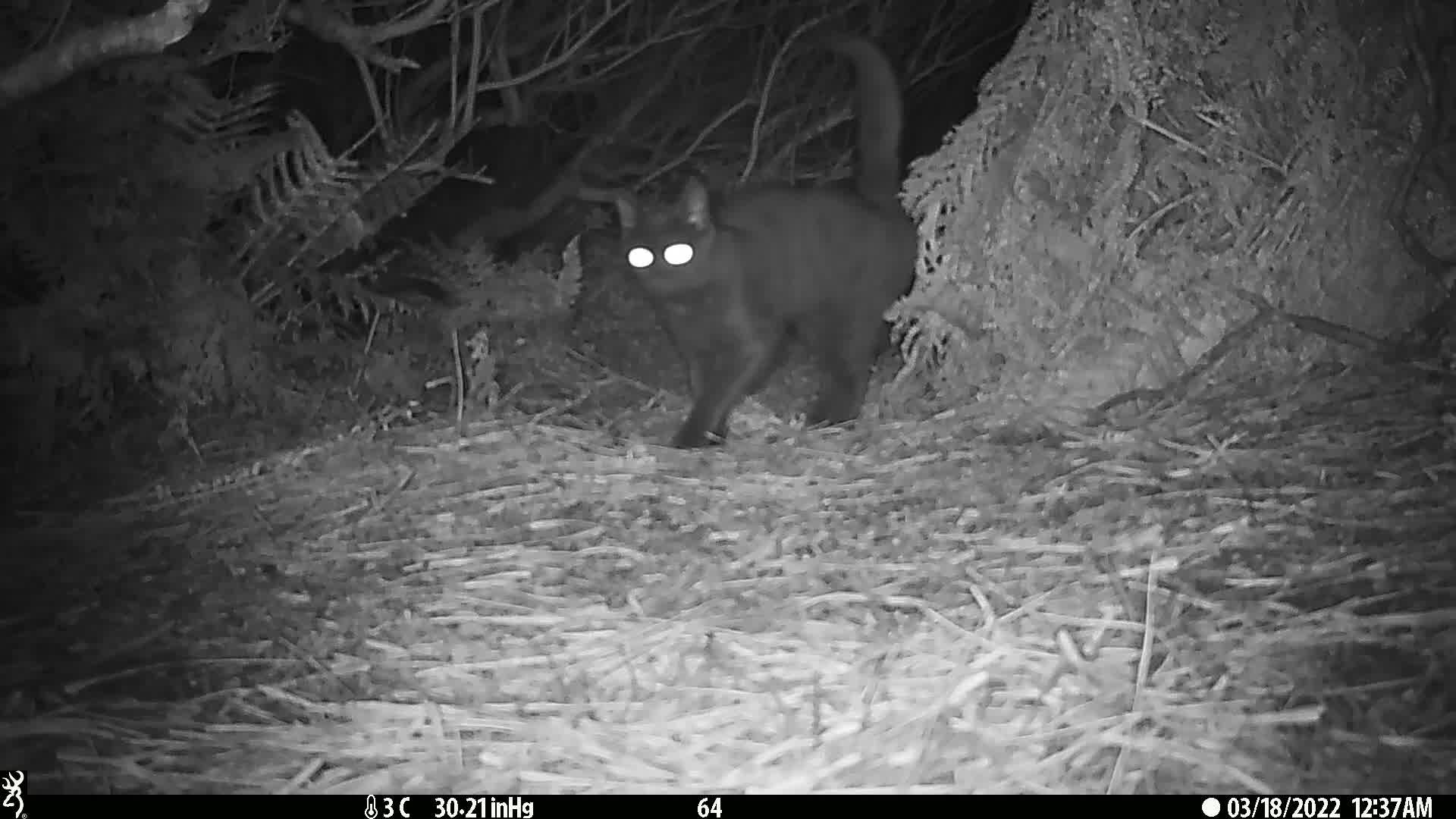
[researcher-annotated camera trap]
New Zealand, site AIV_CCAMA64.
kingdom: Animalia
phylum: Chordata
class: Mammalia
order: Carnivora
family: Felidae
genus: Felis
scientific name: Felis catus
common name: domestic cat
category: cat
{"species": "cat (domestic cat) (Felis catus)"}